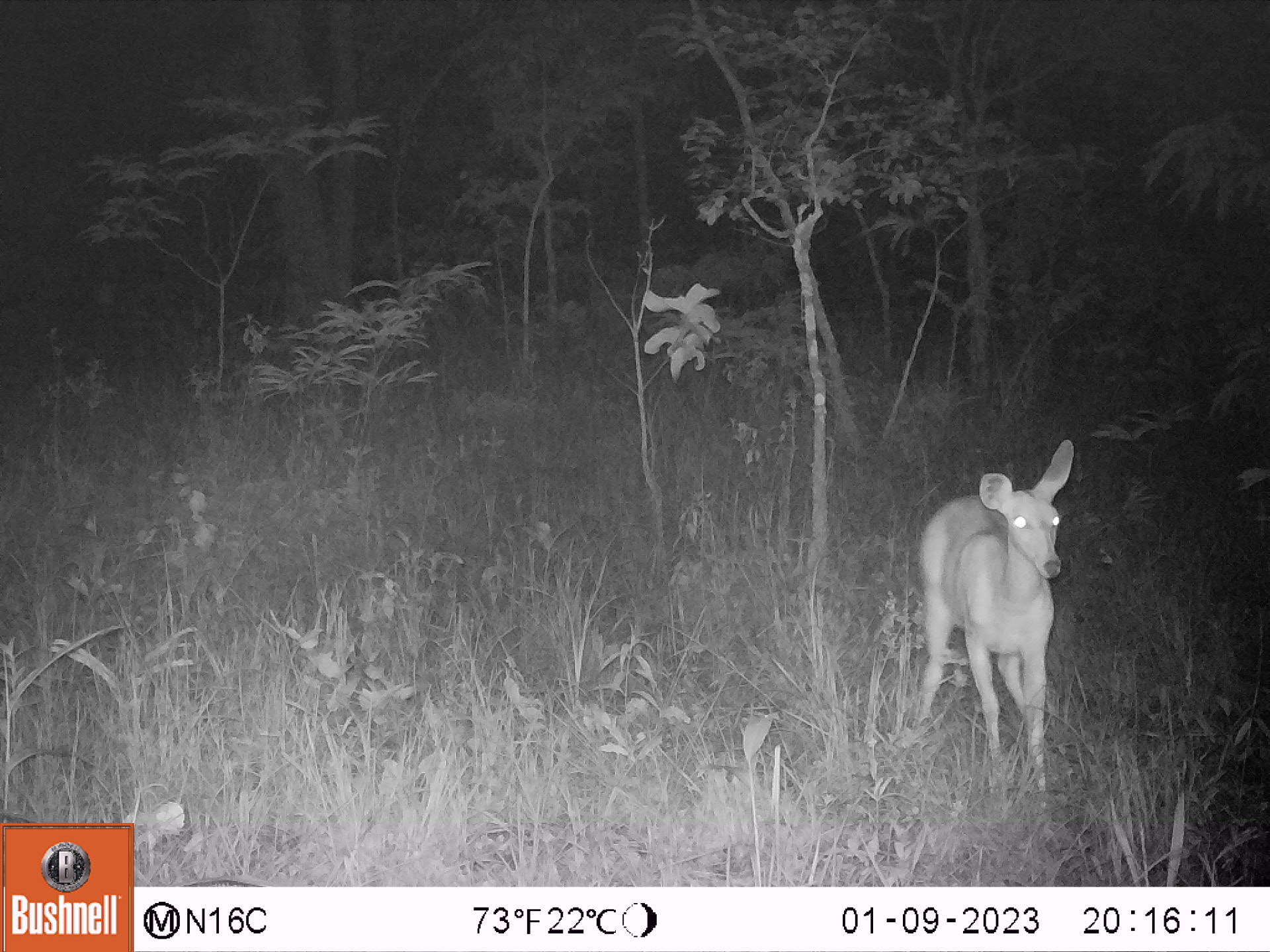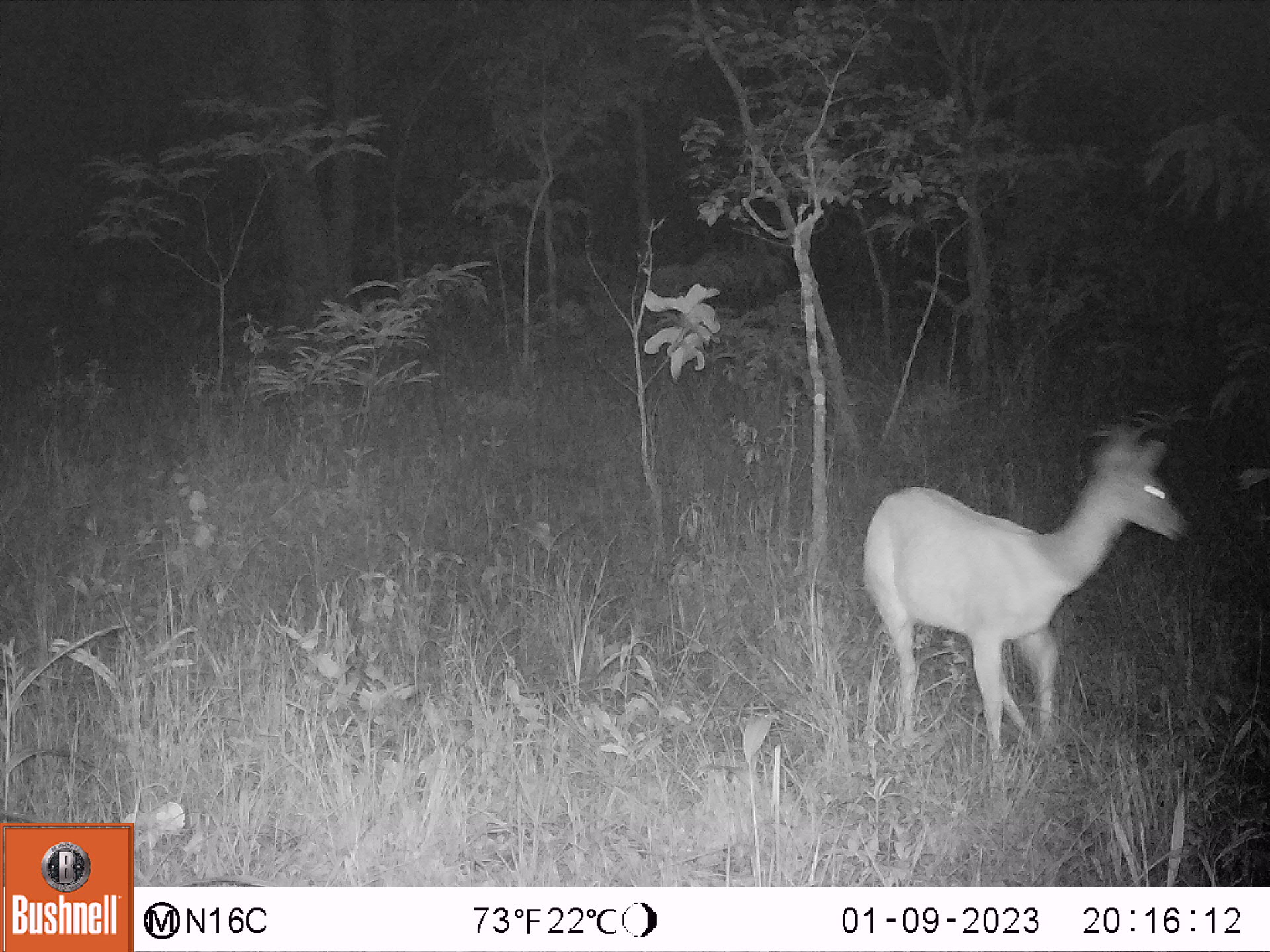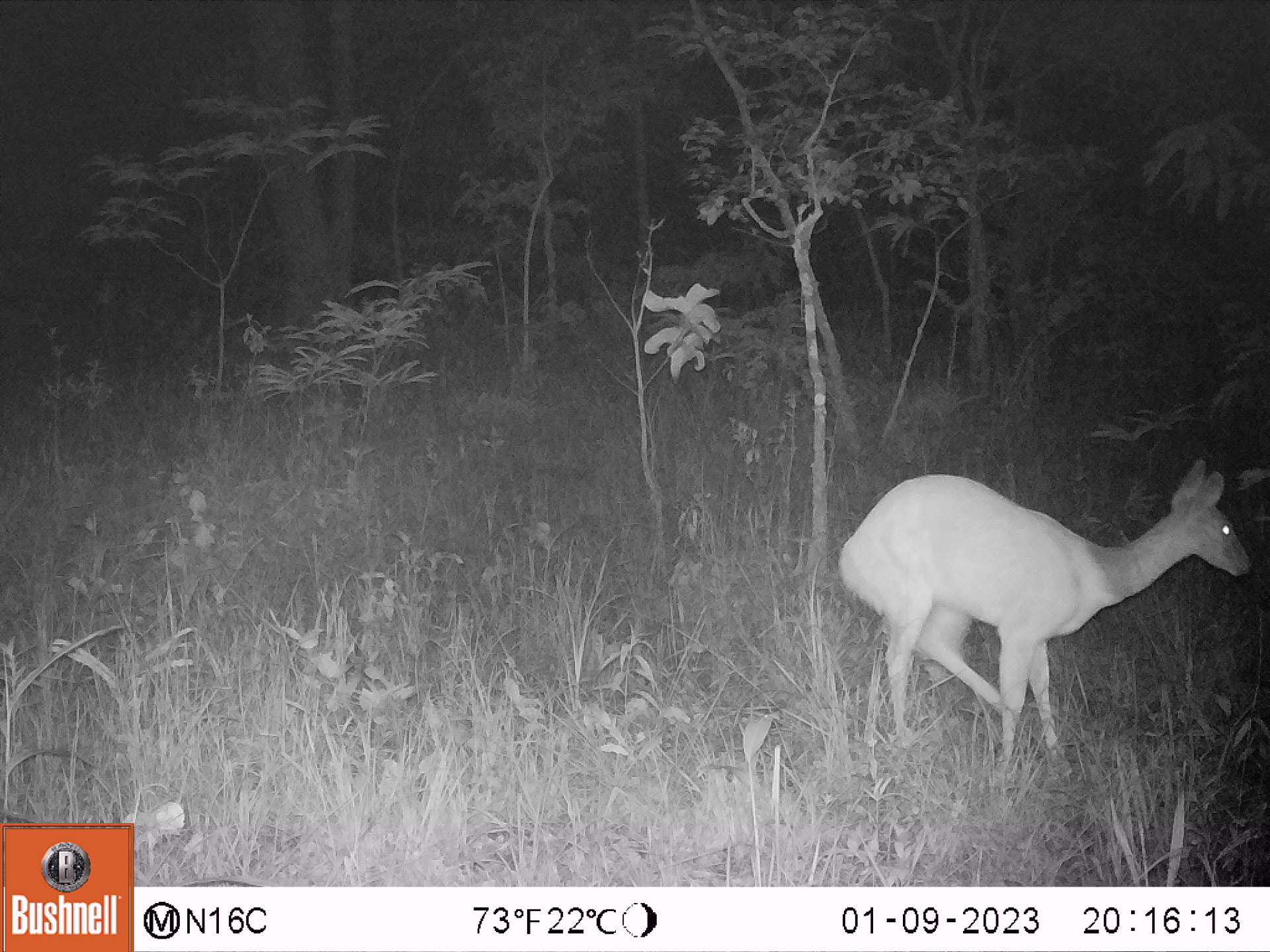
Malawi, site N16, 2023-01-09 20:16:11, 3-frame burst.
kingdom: Animalia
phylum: Chordata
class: Mammalia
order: Artiodactyla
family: Bovidae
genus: Tragelaphus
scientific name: Tragelaphus sylvaticus sylvaticus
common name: cape bushbuck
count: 1